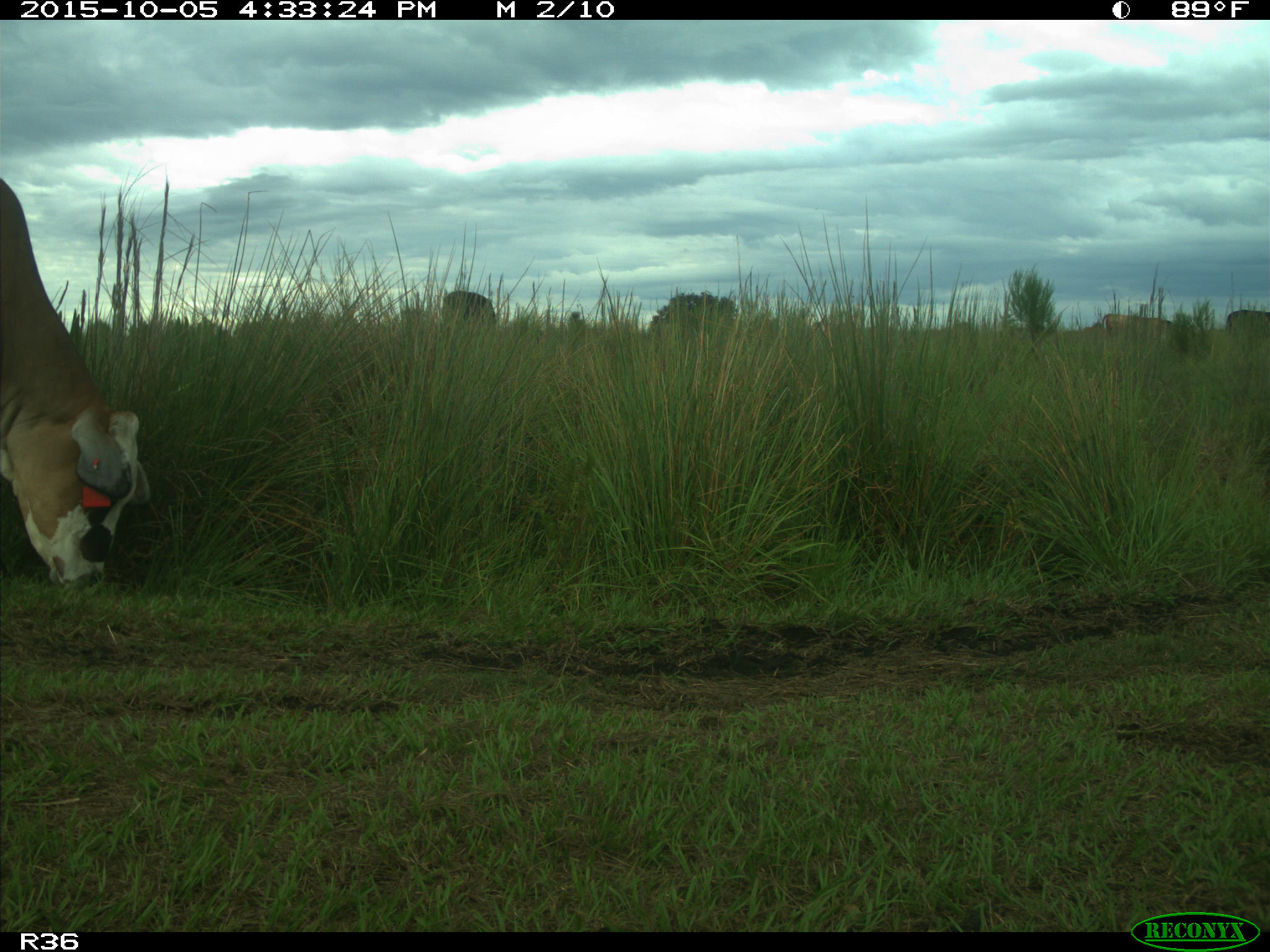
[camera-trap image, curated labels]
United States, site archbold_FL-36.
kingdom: Animalia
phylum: Chordata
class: Mammalia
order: Artiodactyla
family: Bovidae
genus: Bos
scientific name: Bos taurus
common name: domestic cow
Bos taurus (domestic cow).